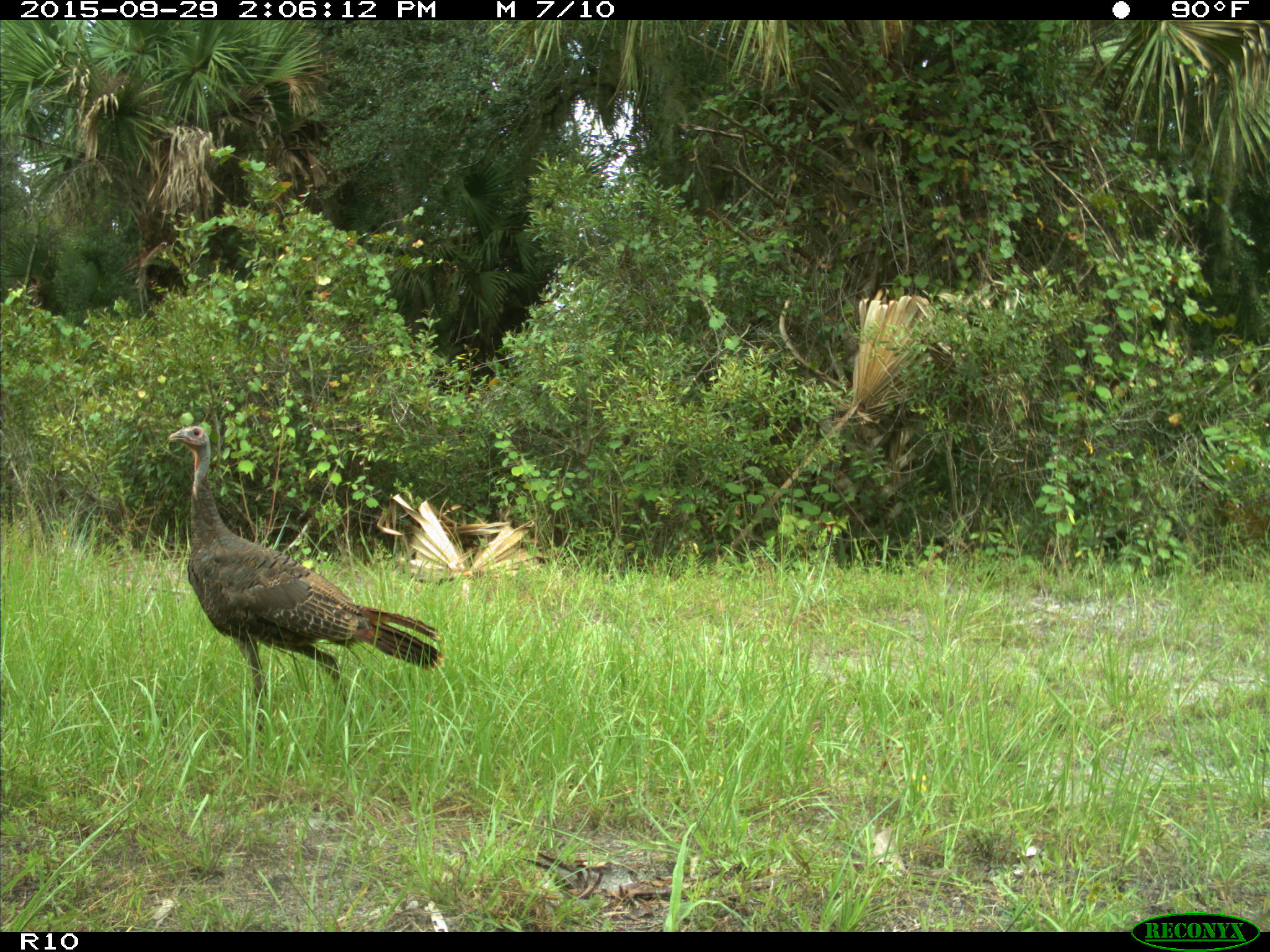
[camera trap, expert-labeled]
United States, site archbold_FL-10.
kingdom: Animalia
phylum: Chordata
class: Aves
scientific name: Aves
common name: birds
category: unidentified bird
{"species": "unidentified bird (birds) (Aves)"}